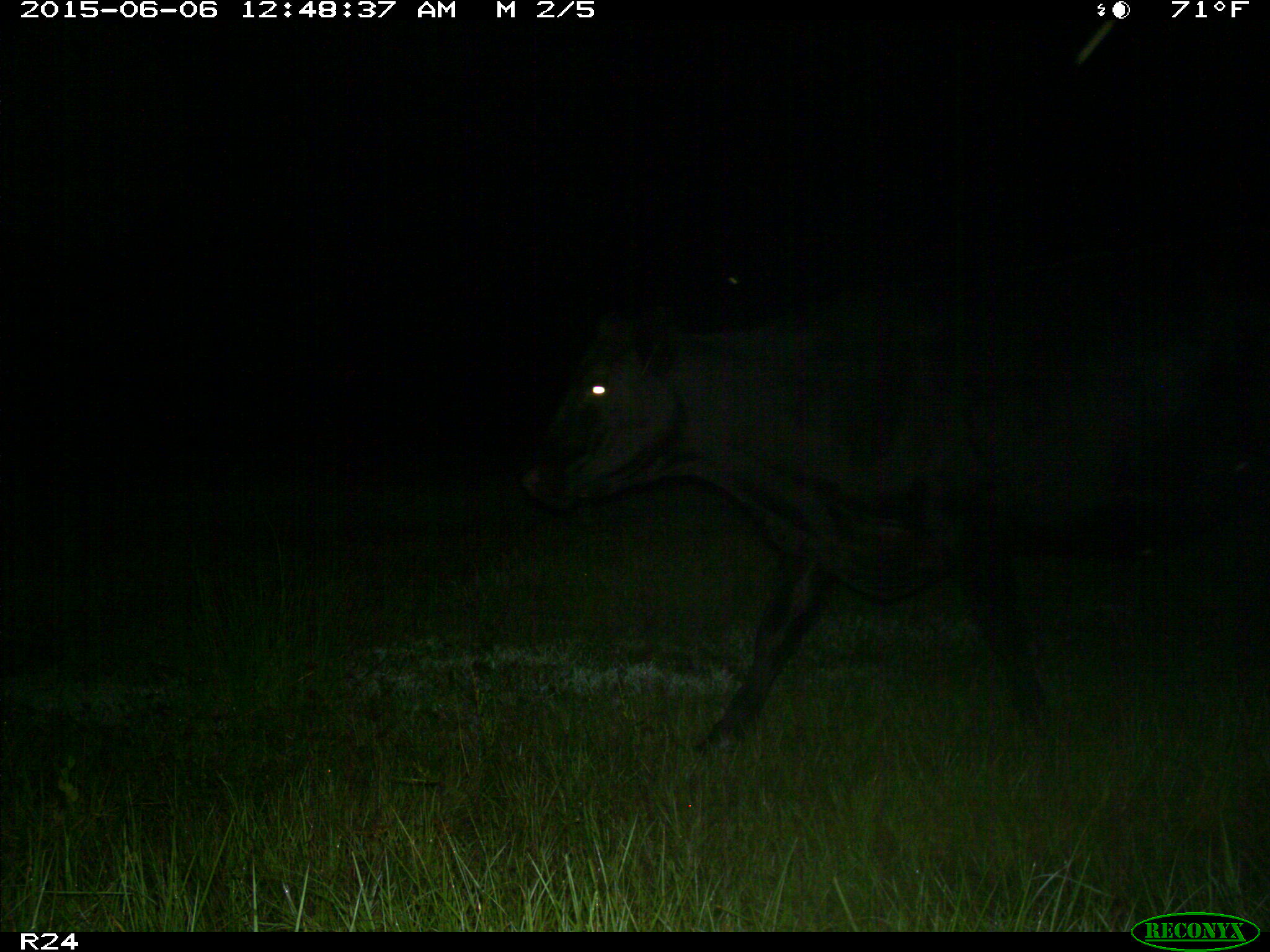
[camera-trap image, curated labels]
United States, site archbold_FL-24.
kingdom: Animalia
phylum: Chordata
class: Mammalia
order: Artiodactyla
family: Bovidae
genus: Bos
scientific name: Bos taurus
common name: domestic cow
Bos taurus (domestic cow).